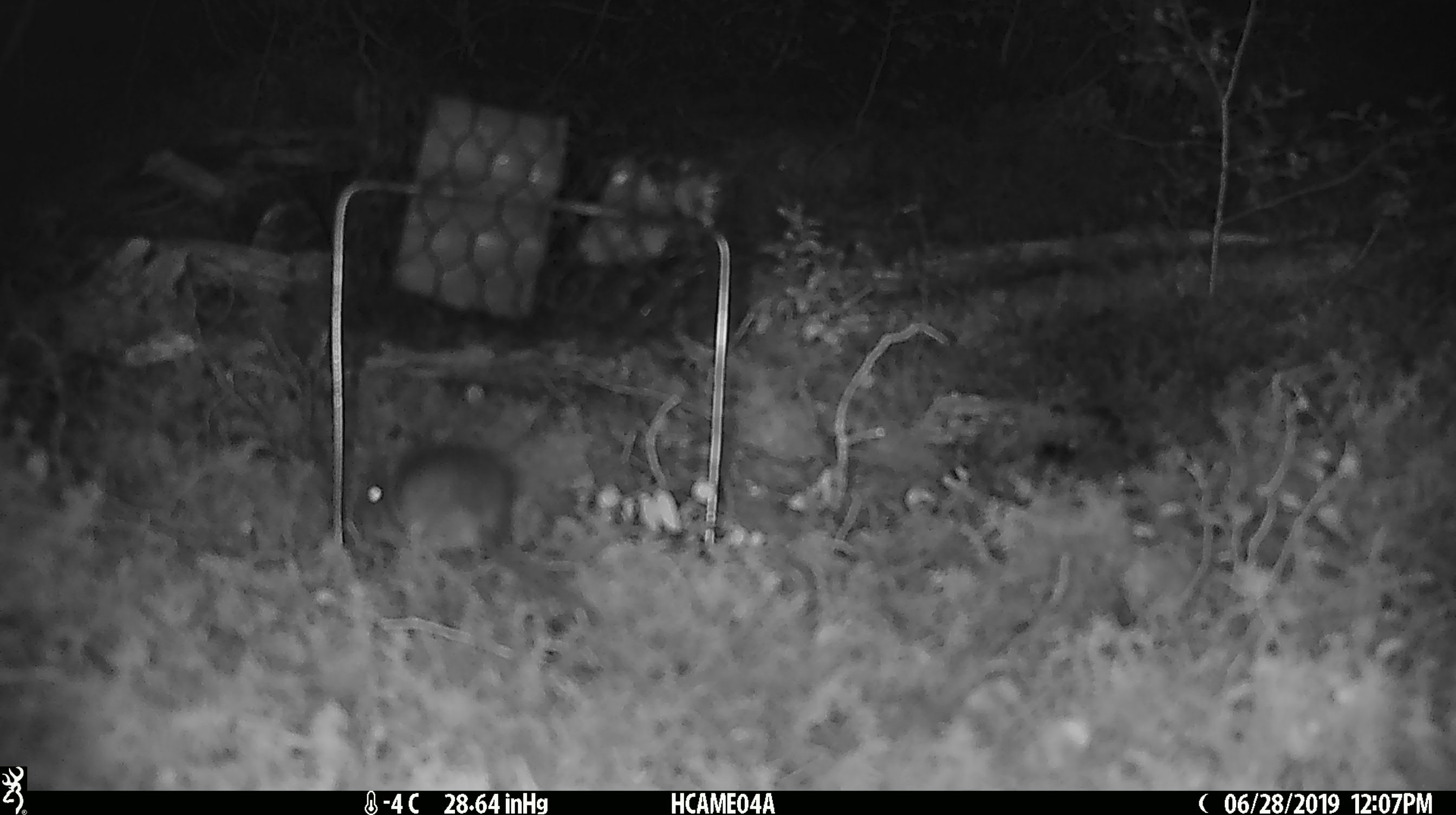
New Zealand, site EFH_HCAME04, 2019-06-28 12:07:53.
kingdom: Animalia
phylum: Chordata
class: Mammalia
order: Rodentia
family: Muridae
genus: Mus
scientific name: Mus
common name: mouse